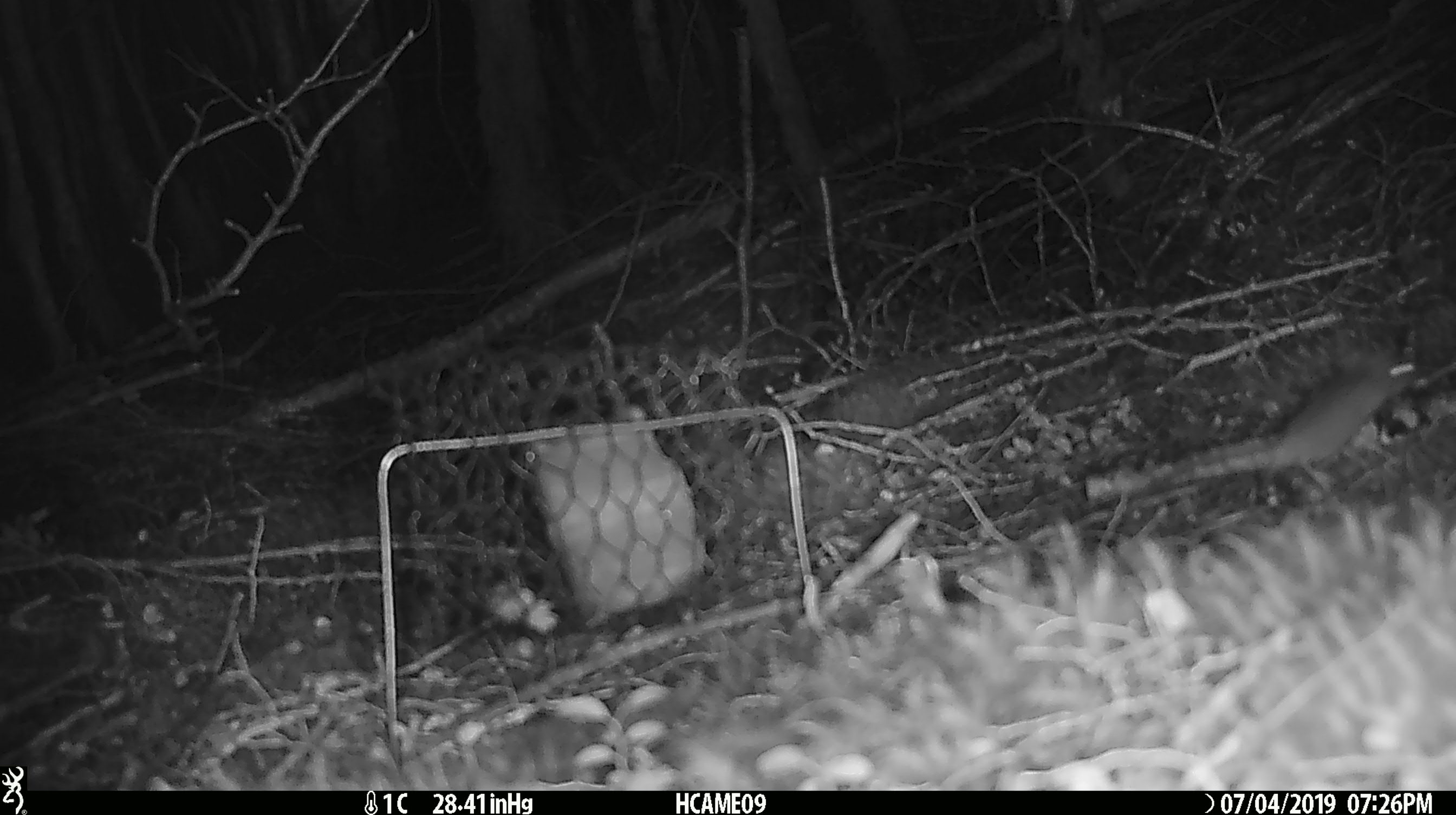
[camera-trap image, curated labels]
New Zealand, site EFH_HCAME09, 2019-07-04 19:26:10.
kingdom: Animalia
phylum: Chordata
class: Mammalia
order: Rodentia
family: Muridae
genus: Mus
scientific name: Mus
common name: mouse